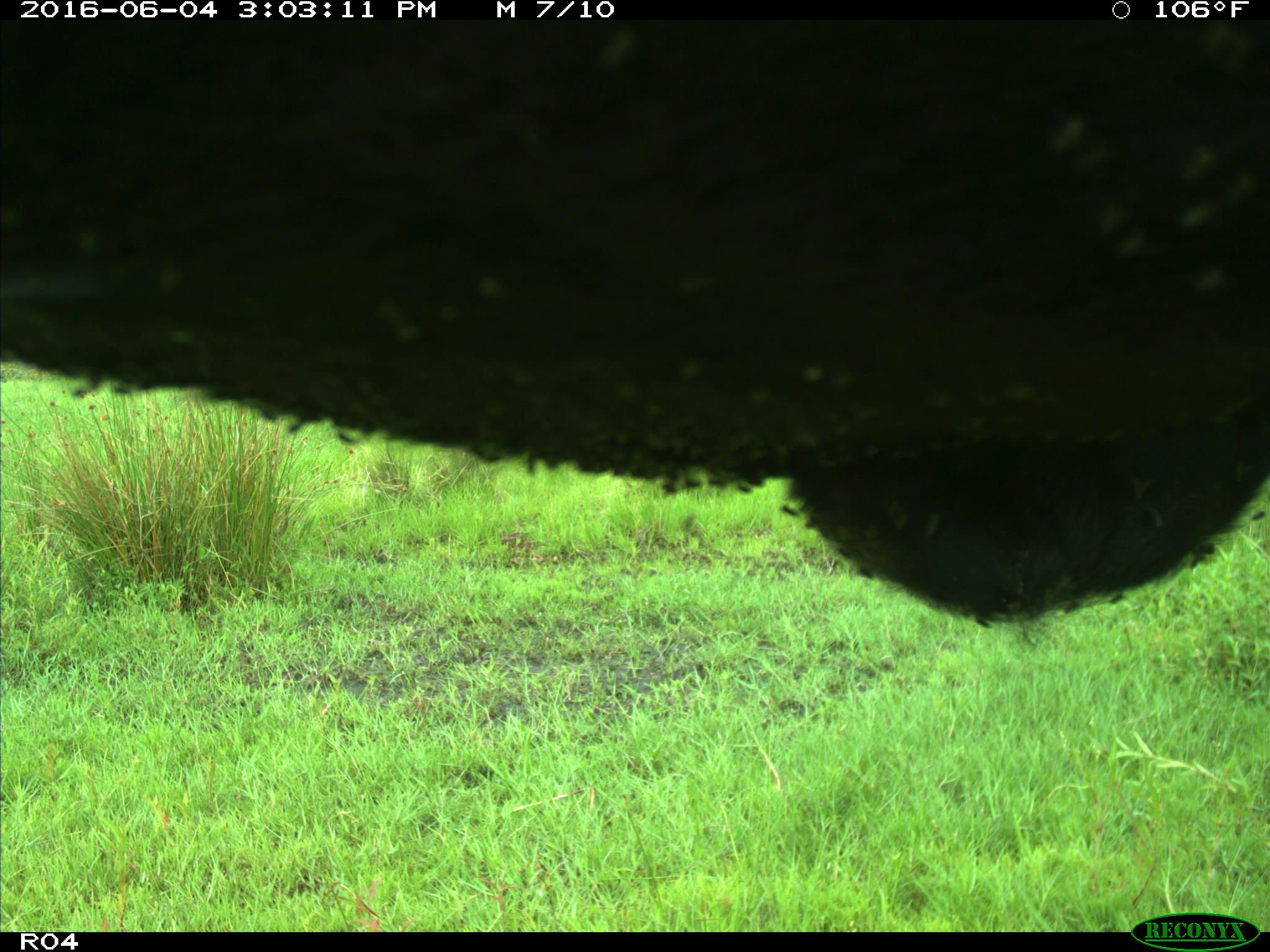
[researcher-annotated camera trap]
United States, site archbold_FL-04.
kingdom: Animalia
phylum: Chordata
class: Mammalia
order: Artiodactyla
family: Bovidae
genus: Bos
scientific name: Bos taurus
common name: domestic cow